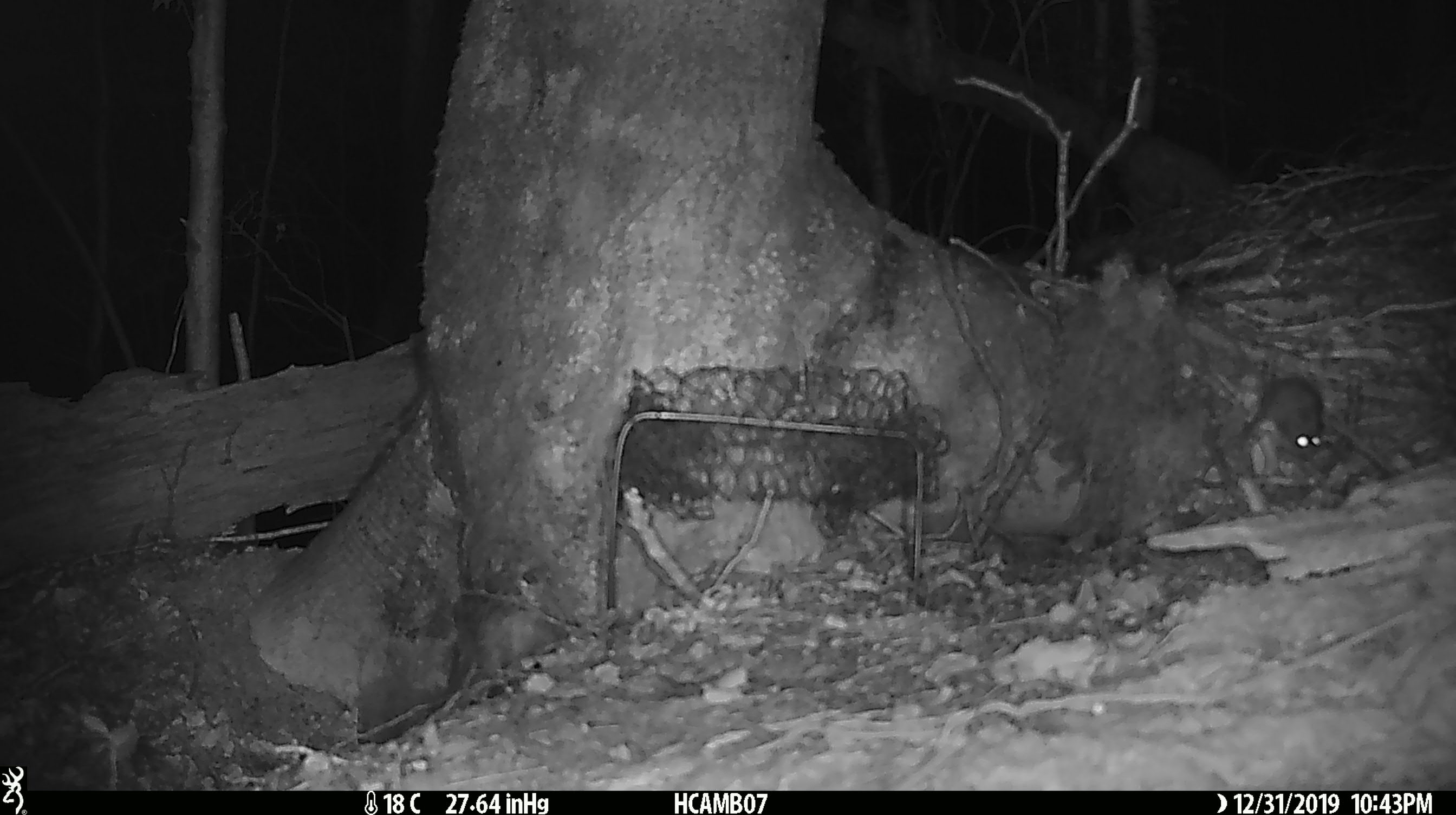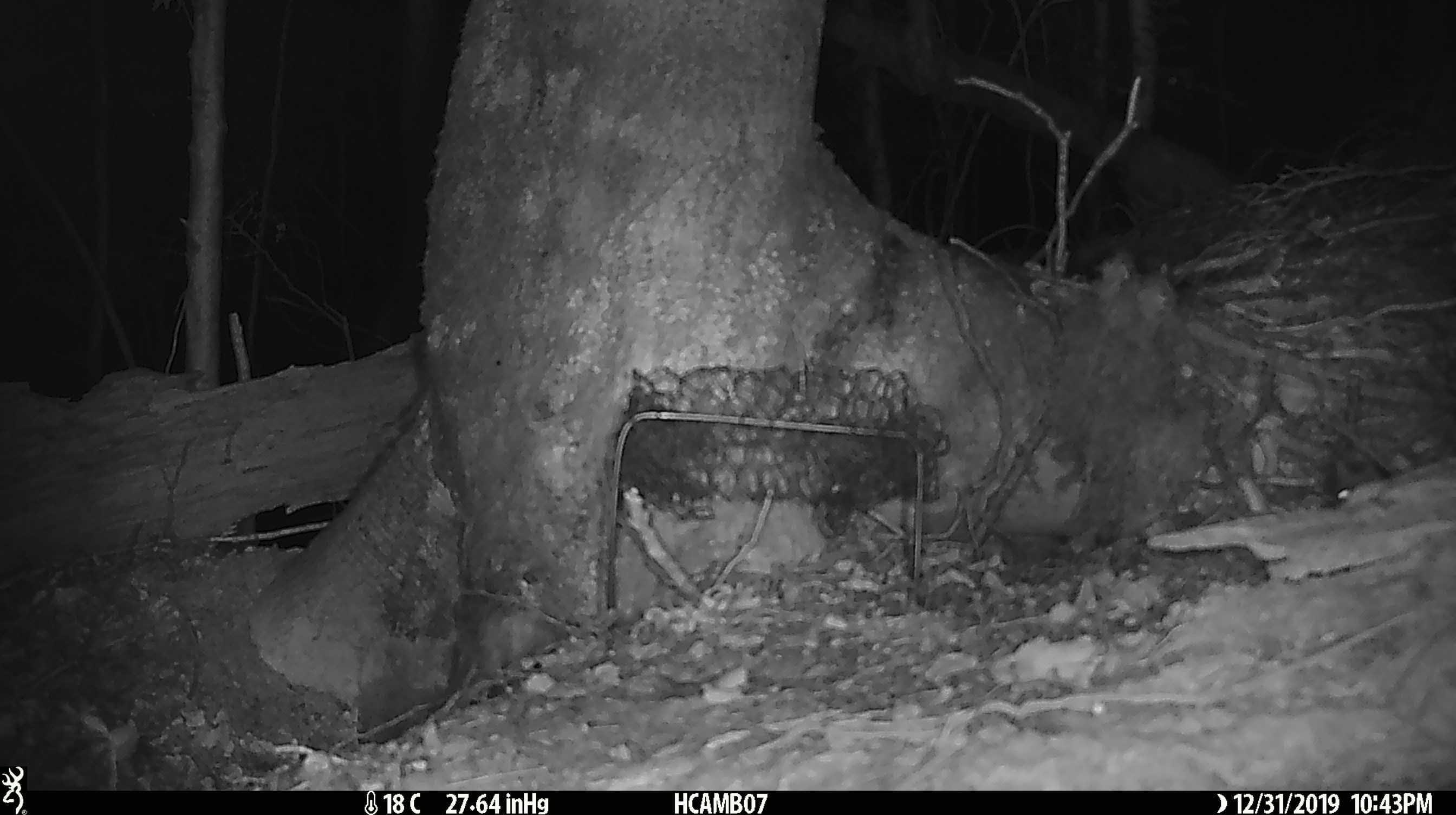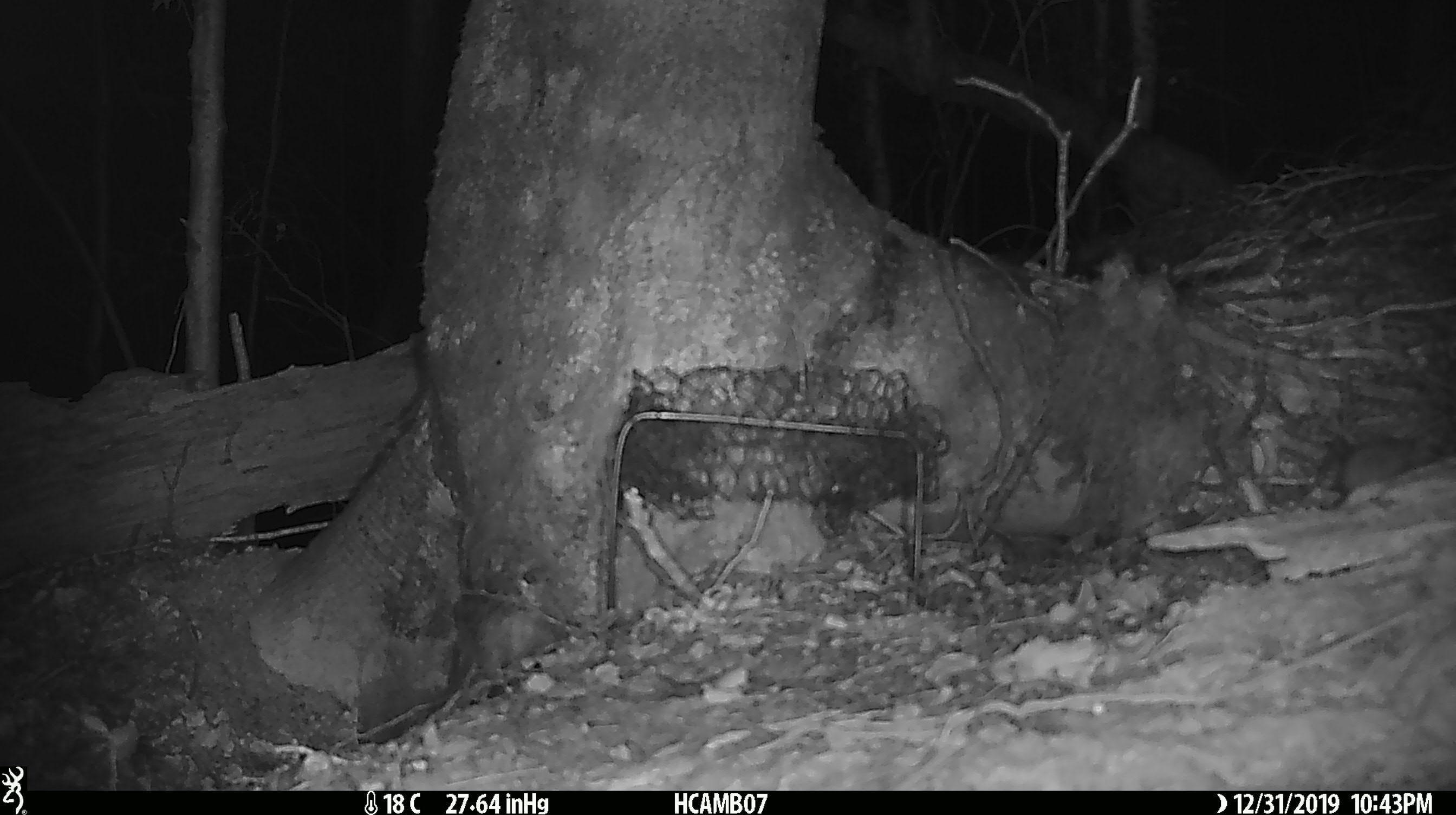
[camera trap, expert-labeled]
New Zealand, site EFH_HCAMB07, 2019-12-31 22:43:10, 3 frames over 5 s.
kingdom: Animalia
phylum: Chordata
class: Mammalia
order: Rodentia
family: Muridae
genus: Mus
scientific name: Mus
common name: mouse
Mouse (Mus).